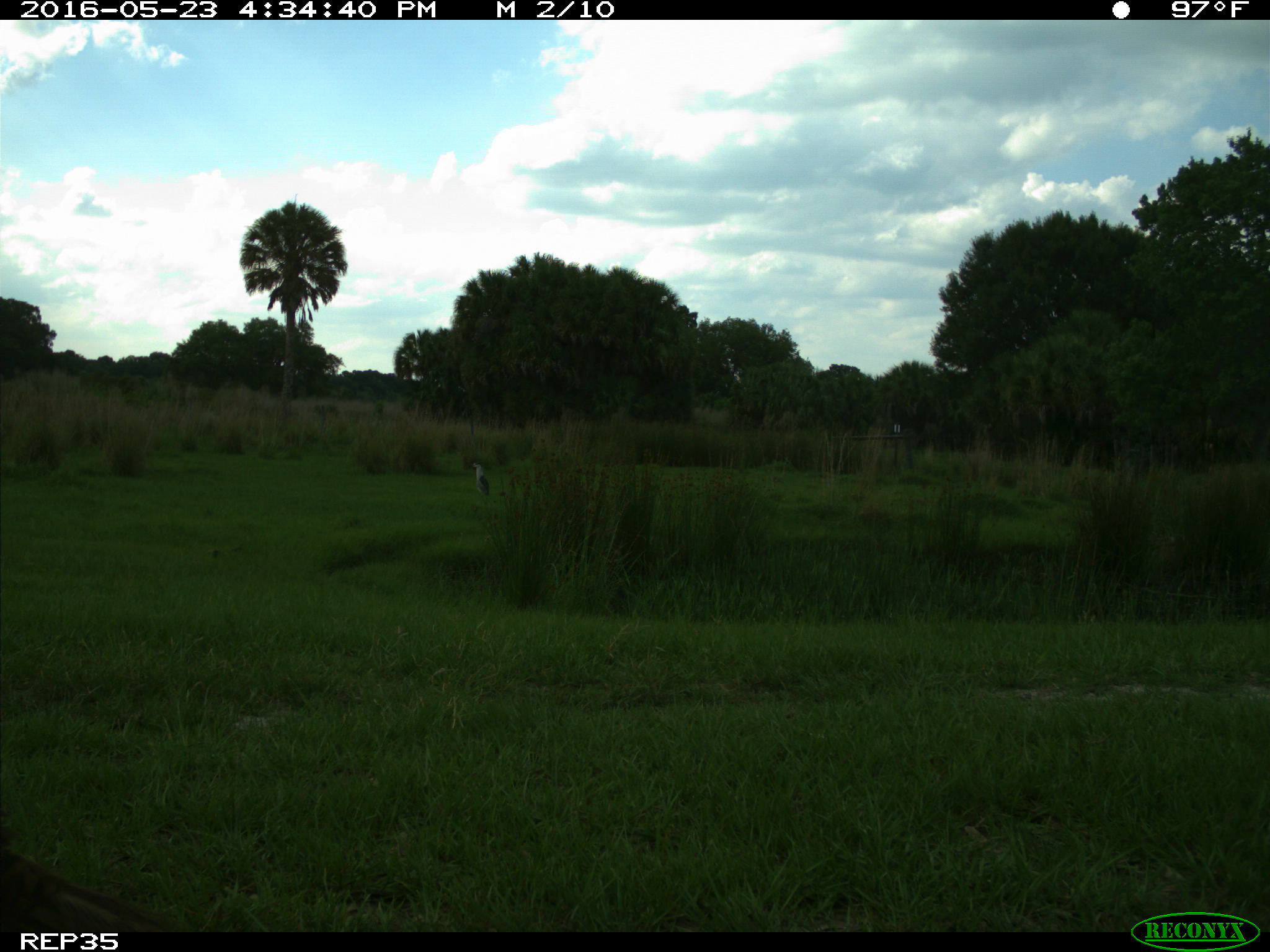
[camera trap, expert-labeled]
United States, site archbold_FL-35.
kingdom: Animalia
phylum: Chordata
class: Aves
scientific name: Aves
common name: birds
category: unidentified bird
Unidentified bird (birds) (Aves).